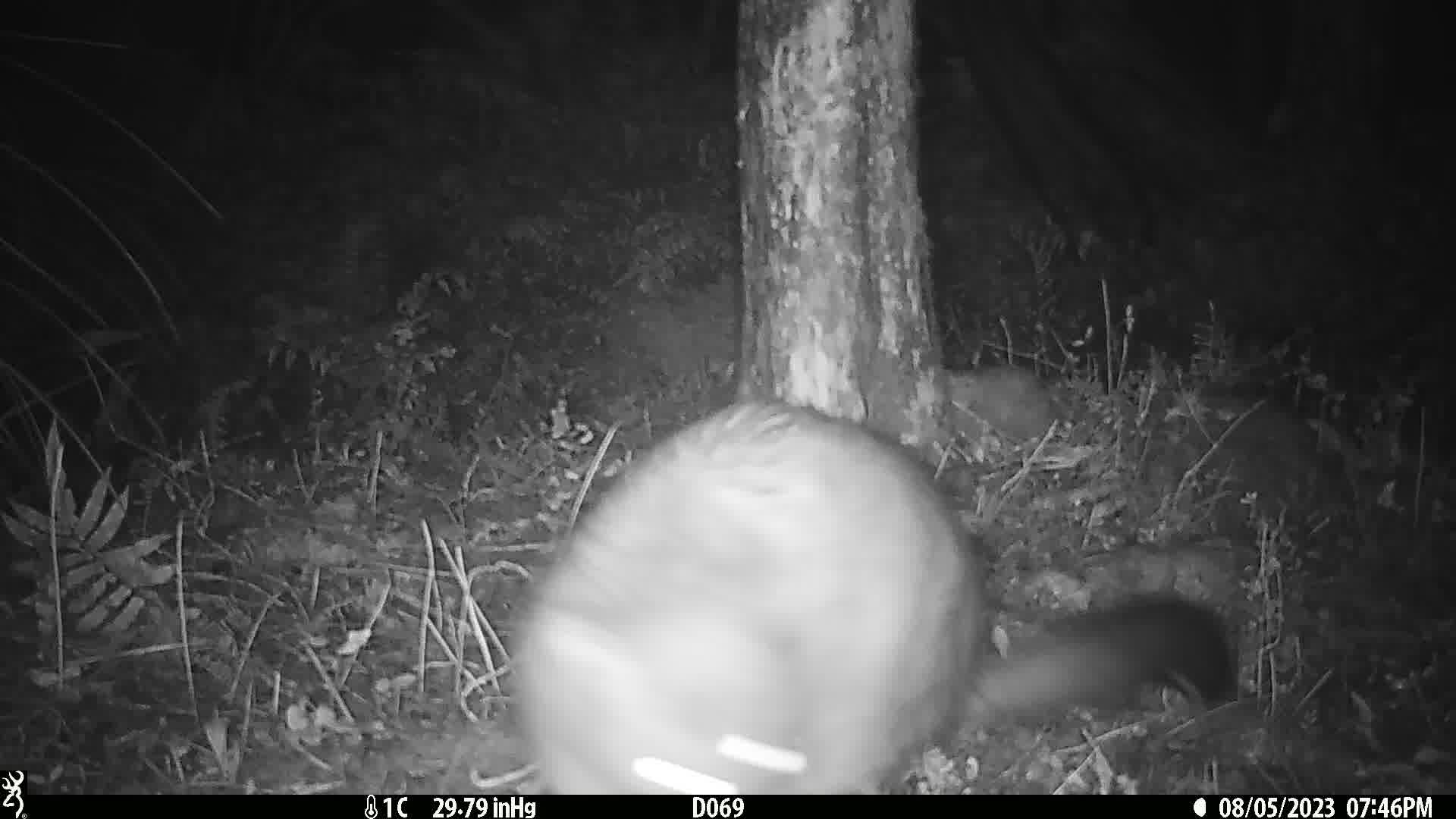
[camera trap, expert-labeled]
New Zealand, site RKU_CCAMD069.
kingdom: Animalia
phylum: Chordata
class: Mammalia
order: Diprotodontia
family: Phalangeridae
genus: Trichosurus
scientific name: Trichosurus vulpecula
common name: common brushtail possum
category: possum